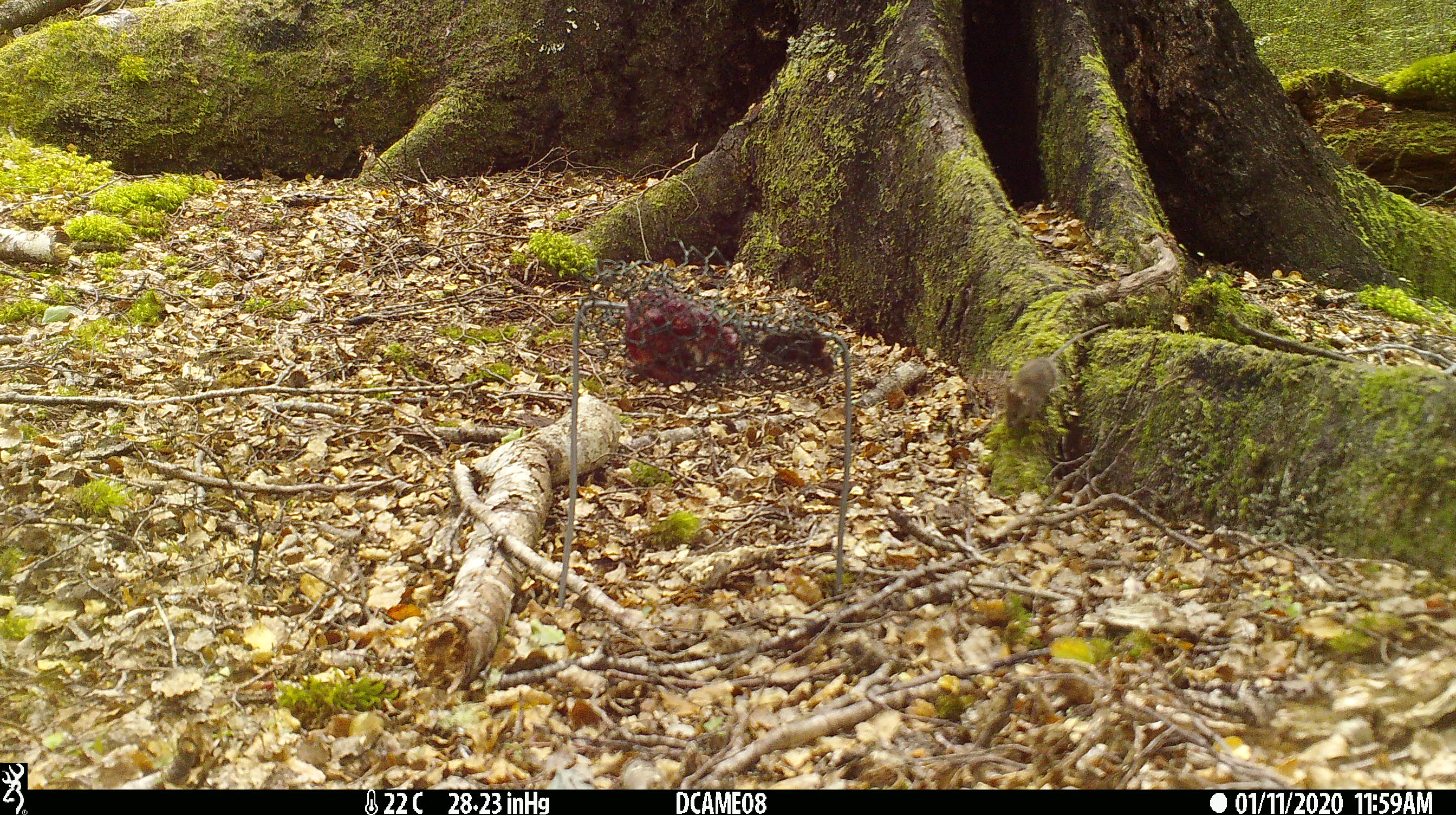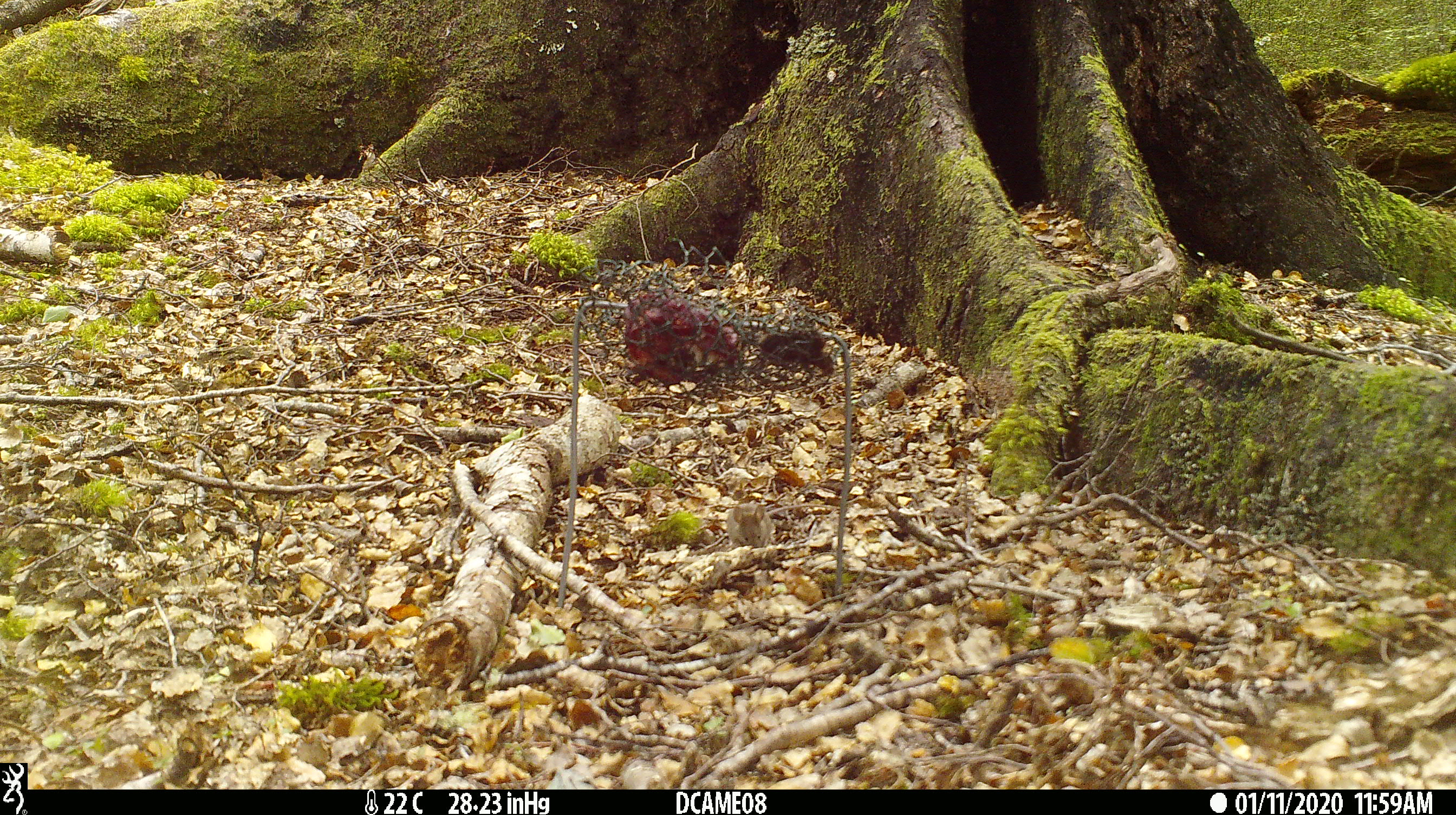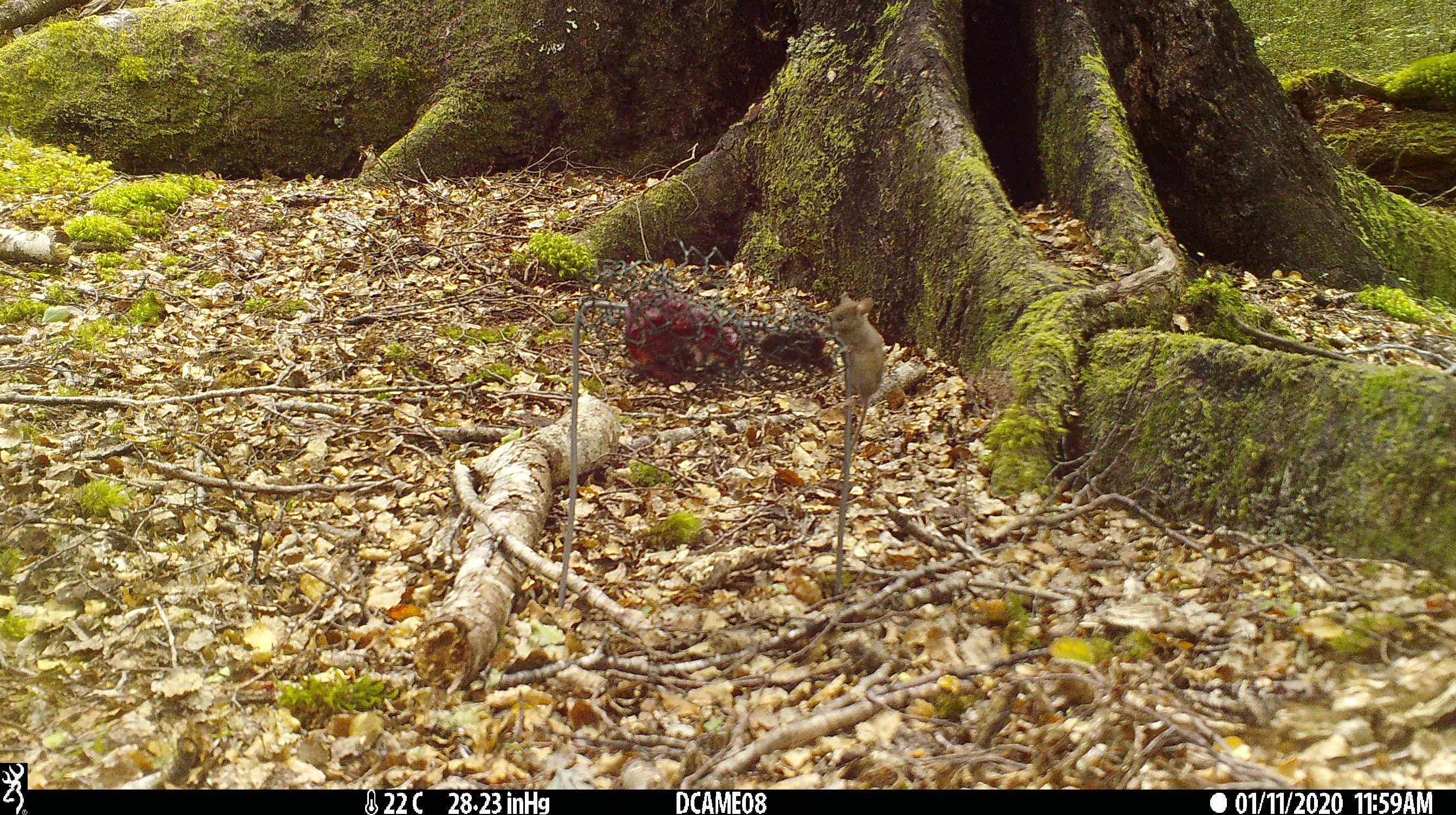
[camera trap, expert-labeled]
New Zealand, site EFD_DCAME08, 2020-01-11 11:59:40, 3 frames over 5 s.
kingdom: Animalia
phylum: Chordata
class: Mammalia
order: Rodentia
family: Muridae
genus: Mus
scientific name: Mus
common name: mouse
Mouse (Mus).